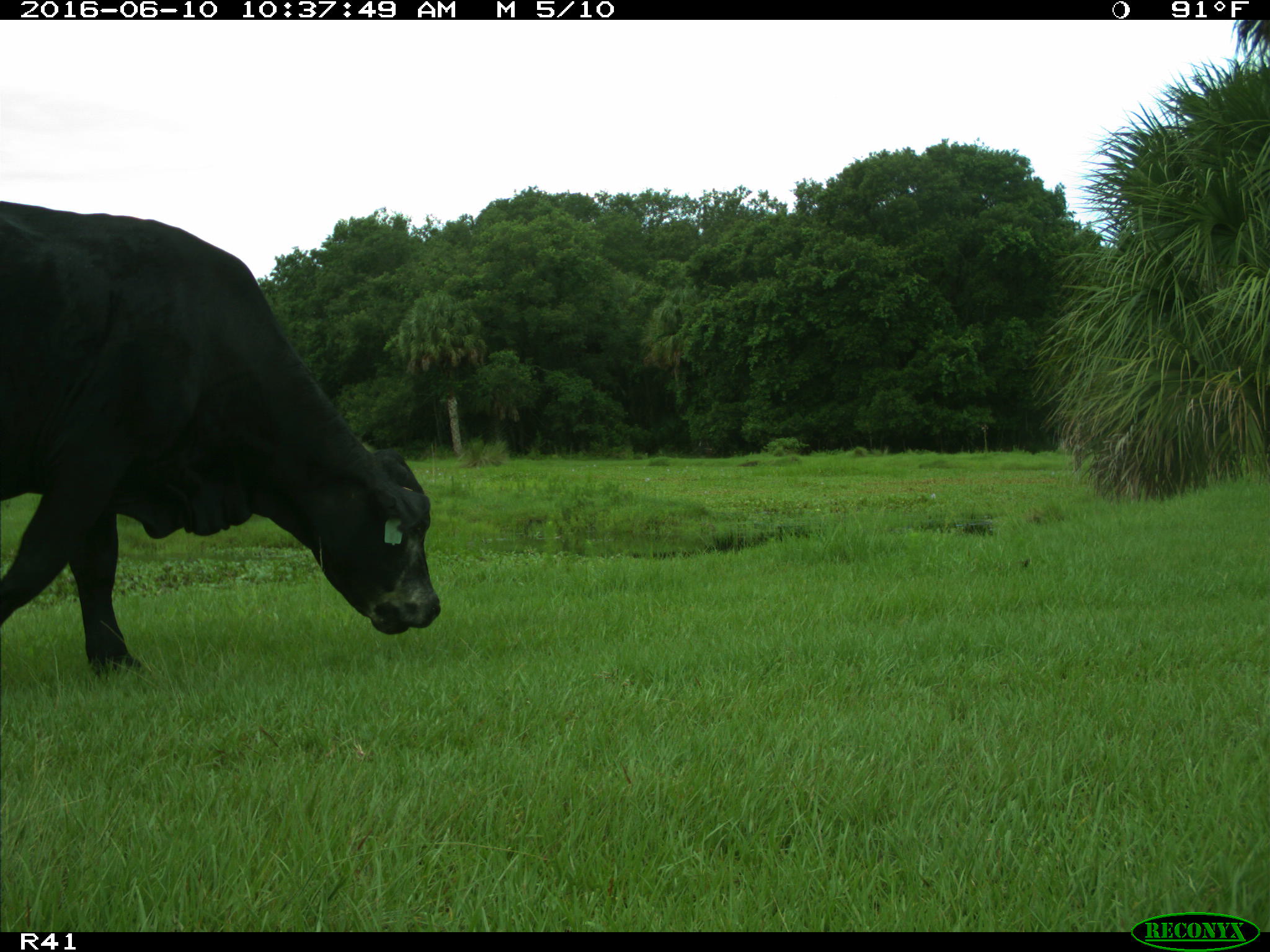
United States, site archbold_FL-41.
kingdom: Animalia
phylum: Chordata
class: Mammalia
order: Artiodactyla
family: Bovidae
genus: Bos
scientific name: Bos taurus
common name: domestic cow